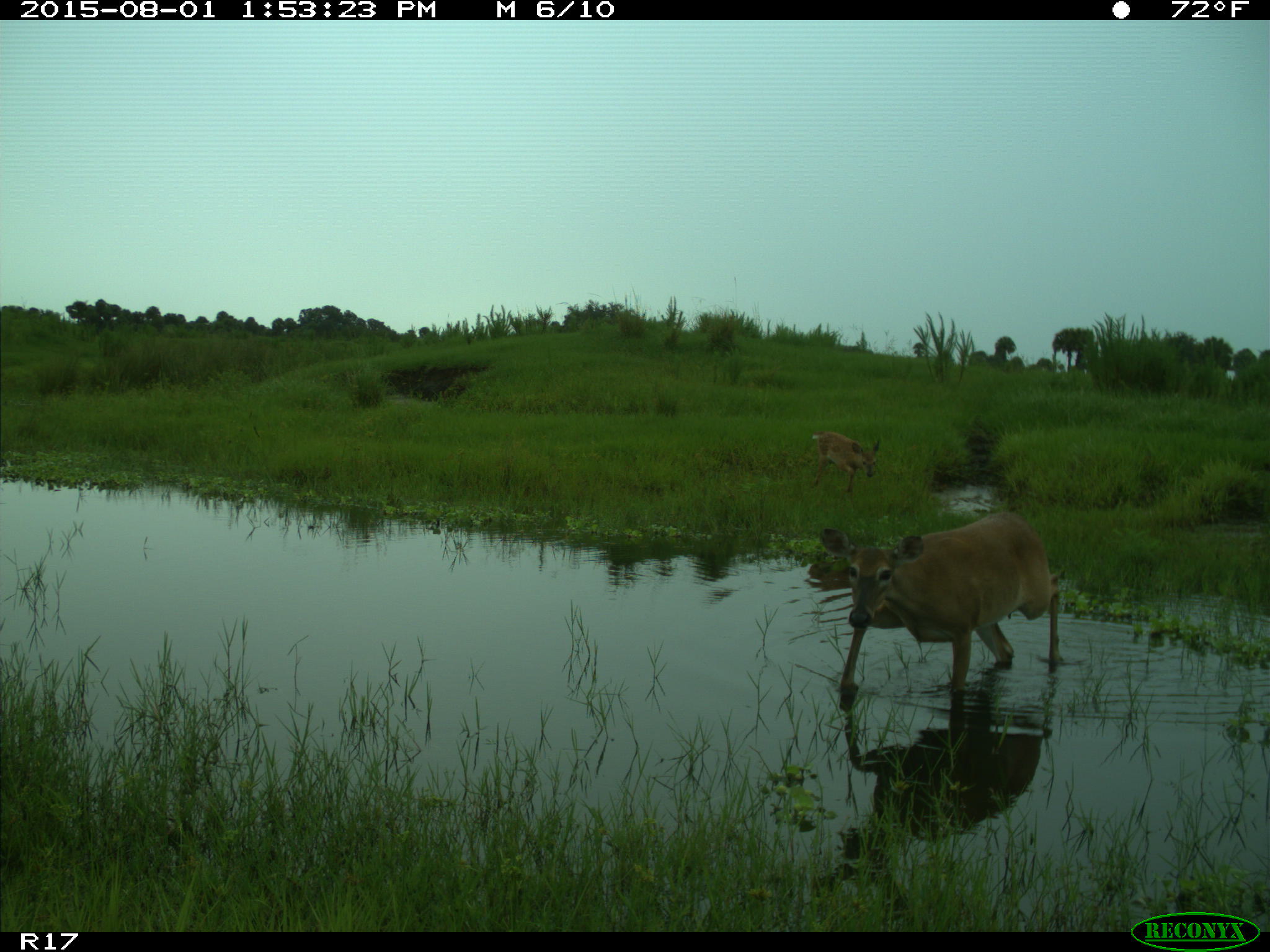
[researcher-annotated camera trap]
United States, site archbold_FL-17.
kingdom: Animalia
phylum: Chordata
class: Mammalia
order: Artiodactyla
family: Cervidae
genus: Odocoileus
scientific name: Odocoileus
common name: deer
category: unidentified deer